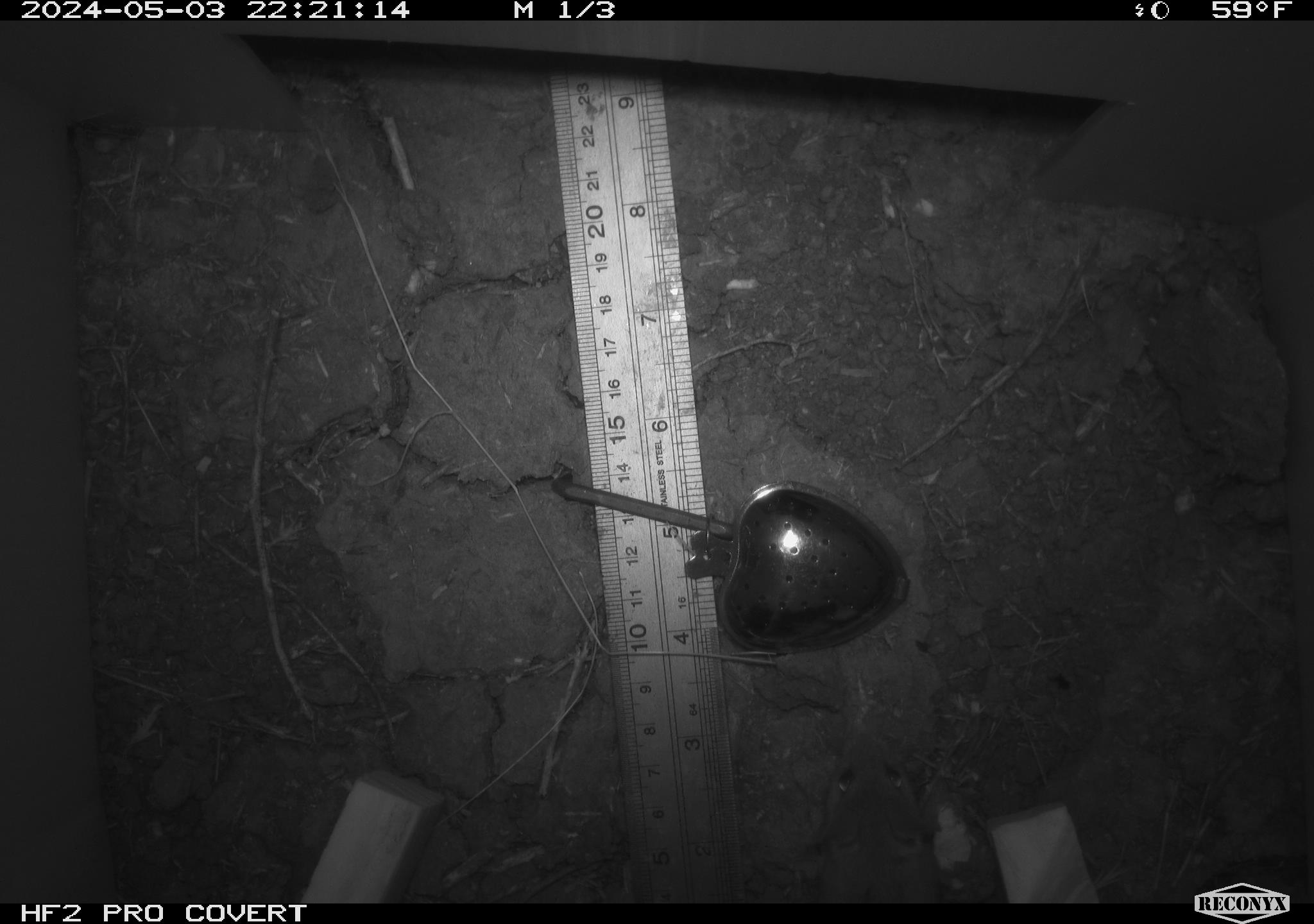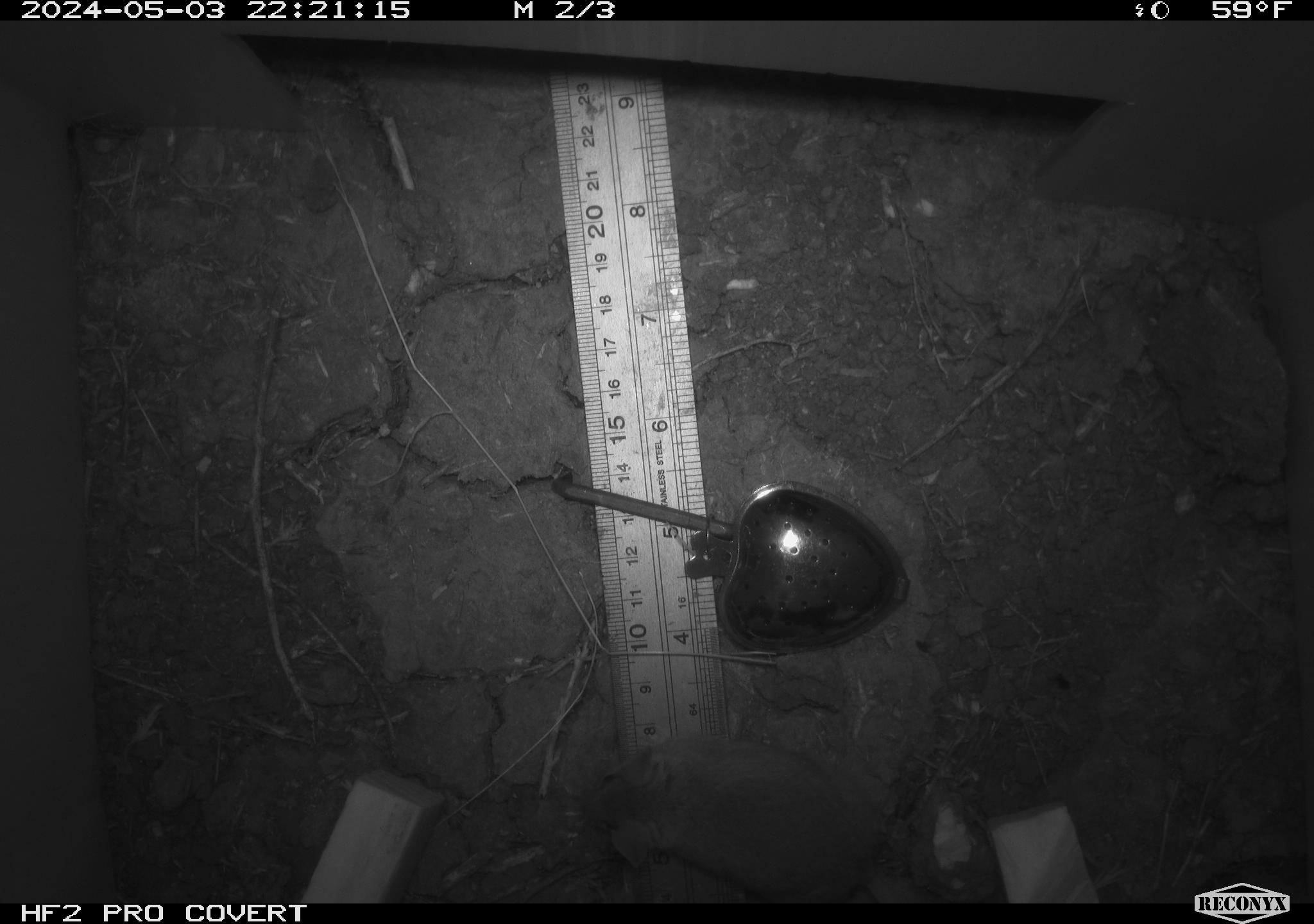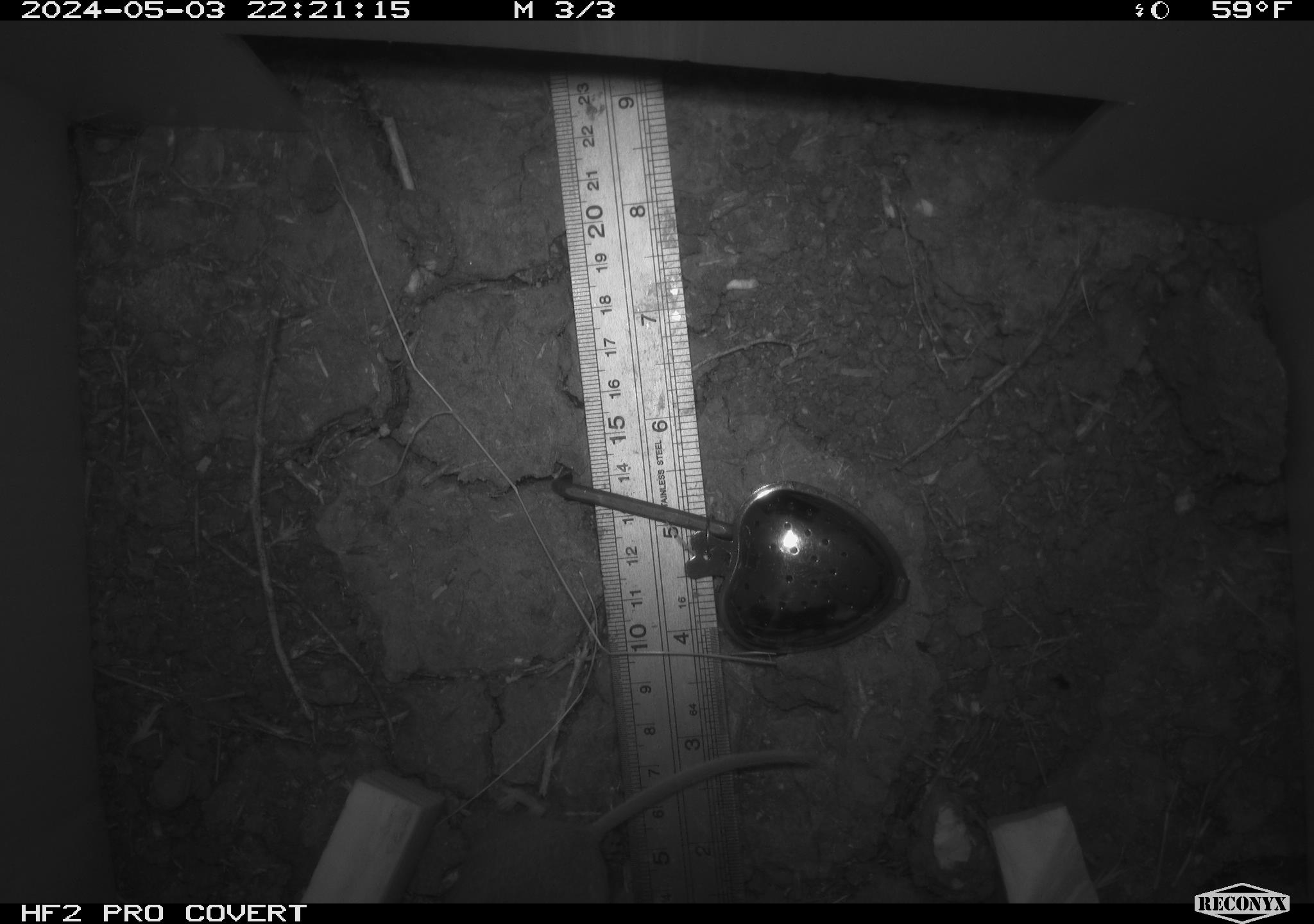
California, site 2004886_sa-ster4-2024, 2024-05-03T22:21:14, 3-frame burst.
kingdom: Animalia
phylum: Chordata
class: Mammalia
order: Rodentia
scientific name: Rodentia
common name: mouse species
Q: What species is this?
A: Mouse species (Rodentia).